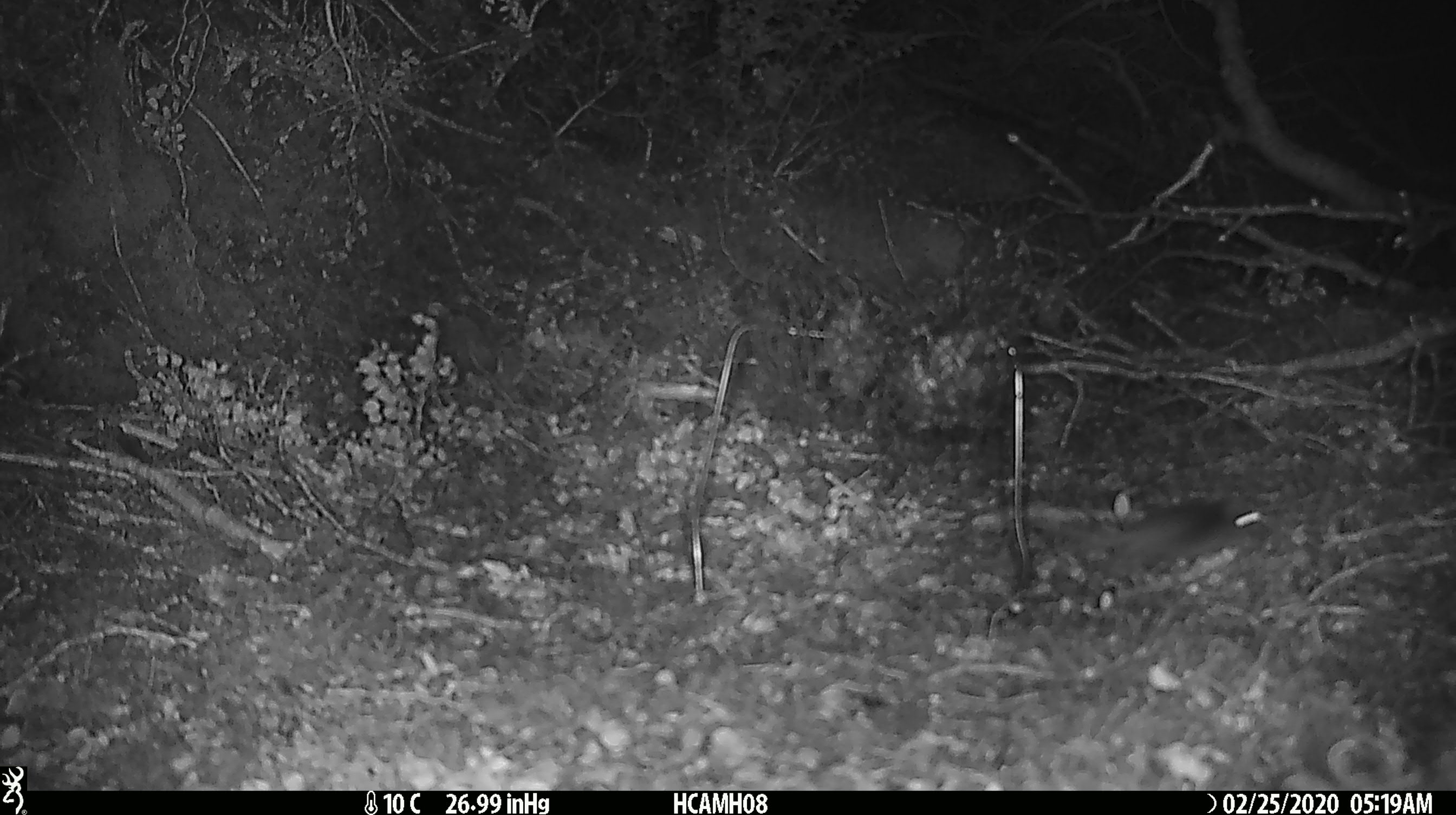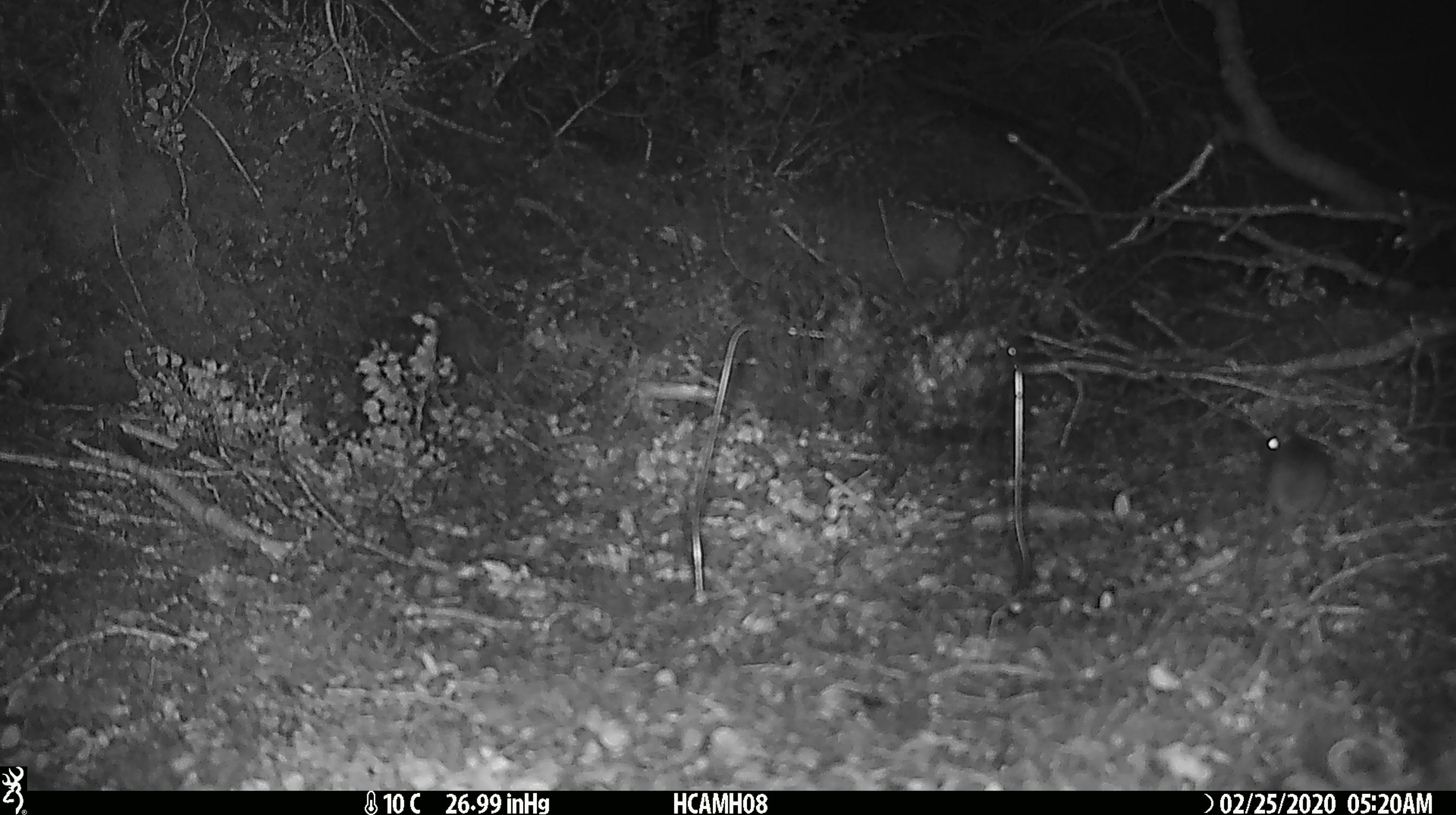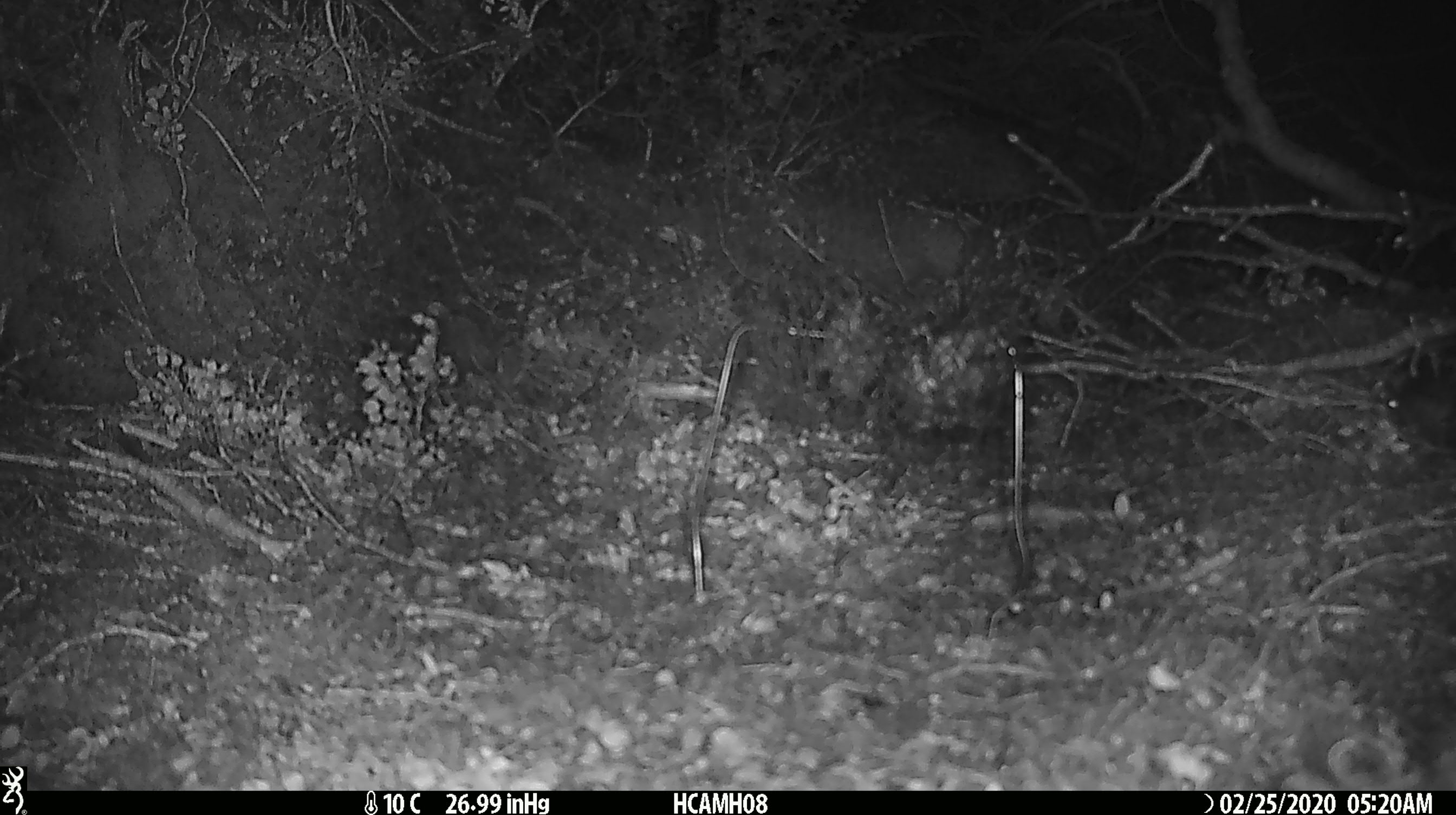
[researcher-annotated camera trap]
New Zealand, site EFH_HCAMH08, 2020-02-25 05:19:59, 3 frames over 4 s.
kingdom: Animalia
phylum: Chordata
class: Mammalia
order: Rodentia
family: Muridae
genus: Mus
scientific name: Mus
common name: mouse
Mouse (Mus).